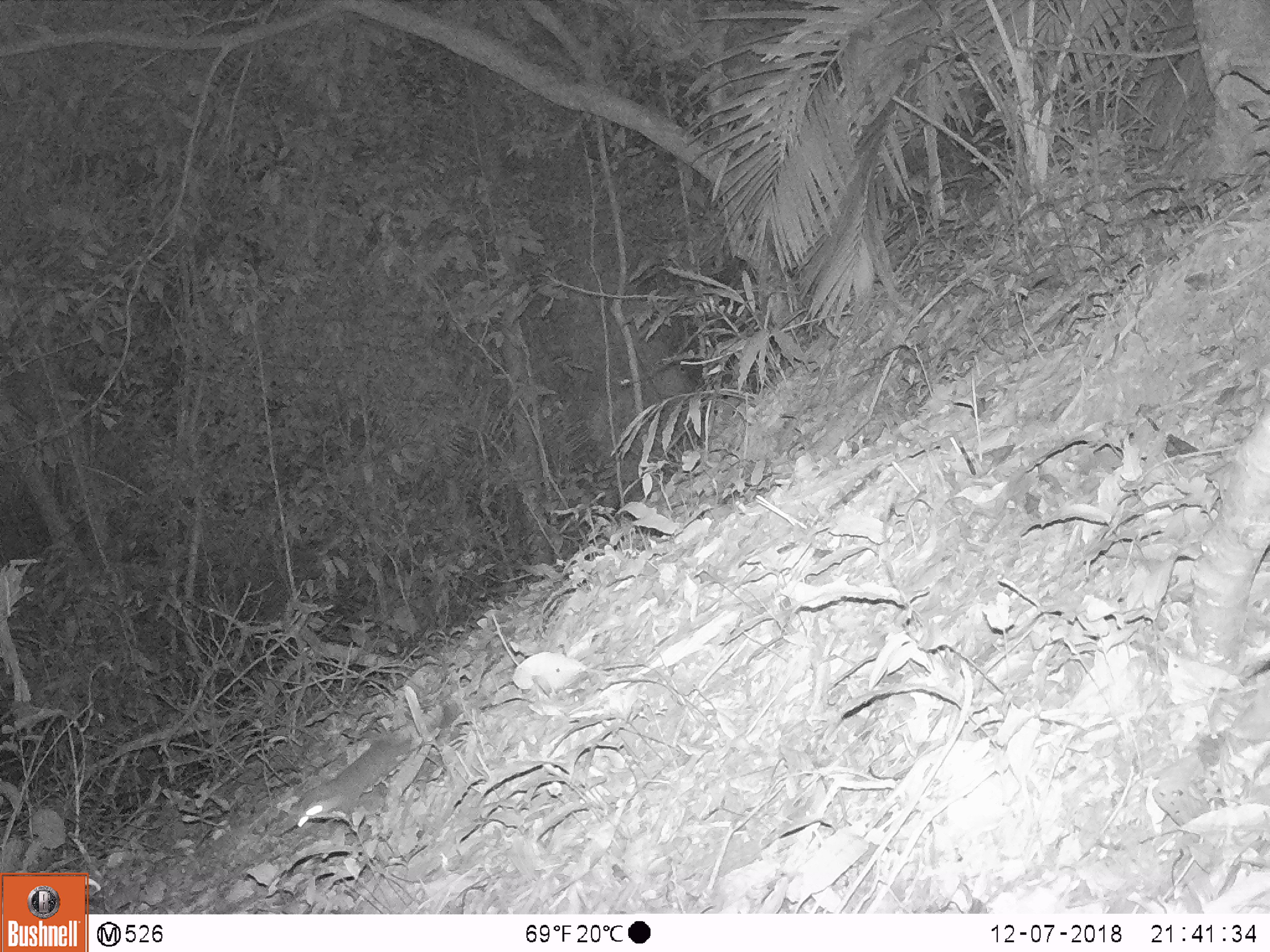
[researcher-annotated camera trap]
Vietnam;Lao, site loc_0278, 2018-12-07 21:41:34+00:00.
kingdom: Animalia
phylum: Chordata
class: Mammalia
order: Carnivora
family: Mustelidae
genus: Melogale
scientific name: Melogale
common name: ferret badger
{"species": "ferret badger (Melogale)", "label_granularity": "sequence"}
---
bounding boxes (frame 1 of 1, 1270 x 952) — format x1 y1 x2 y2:
ferret badger: 273 735 419 836